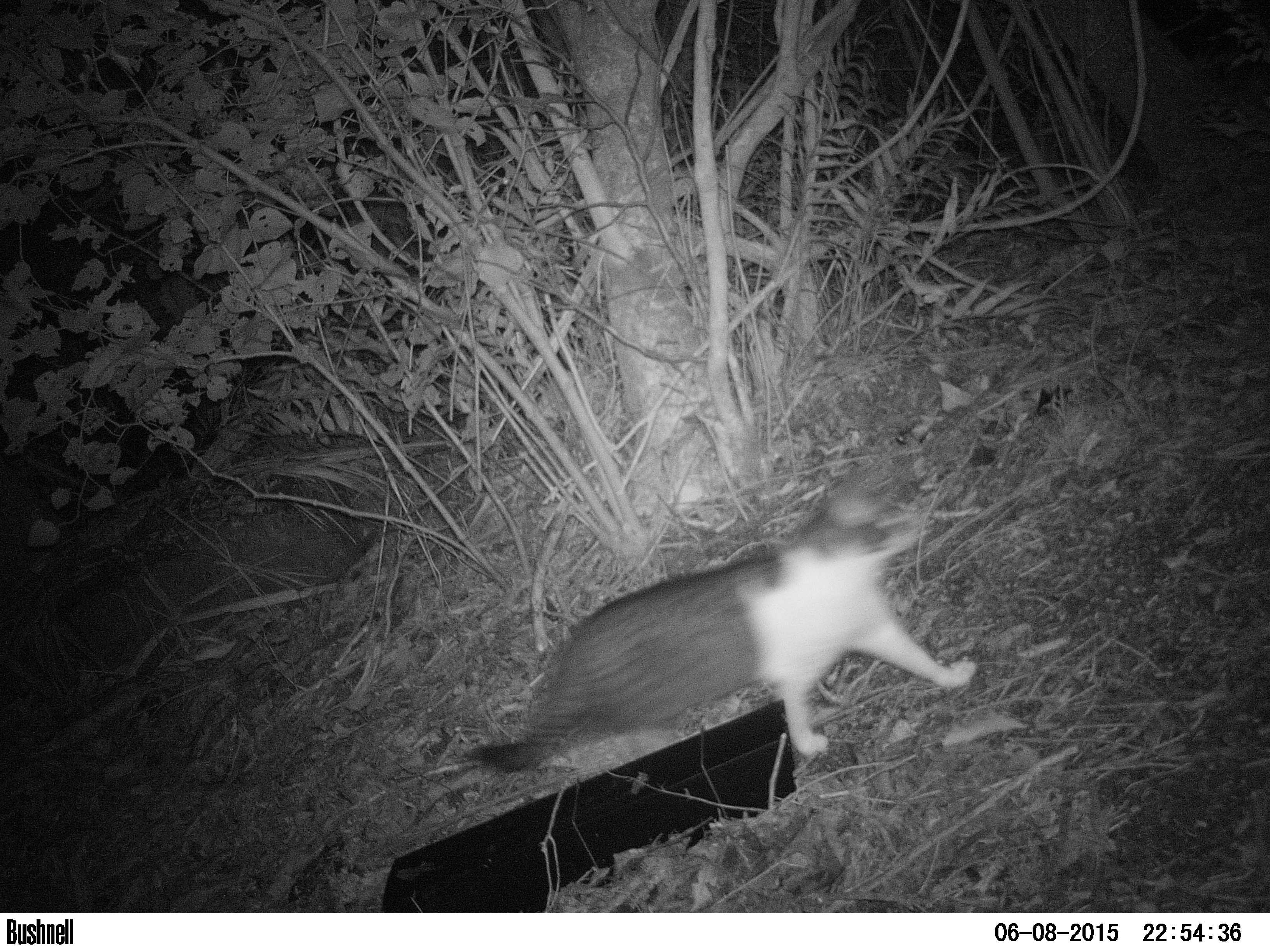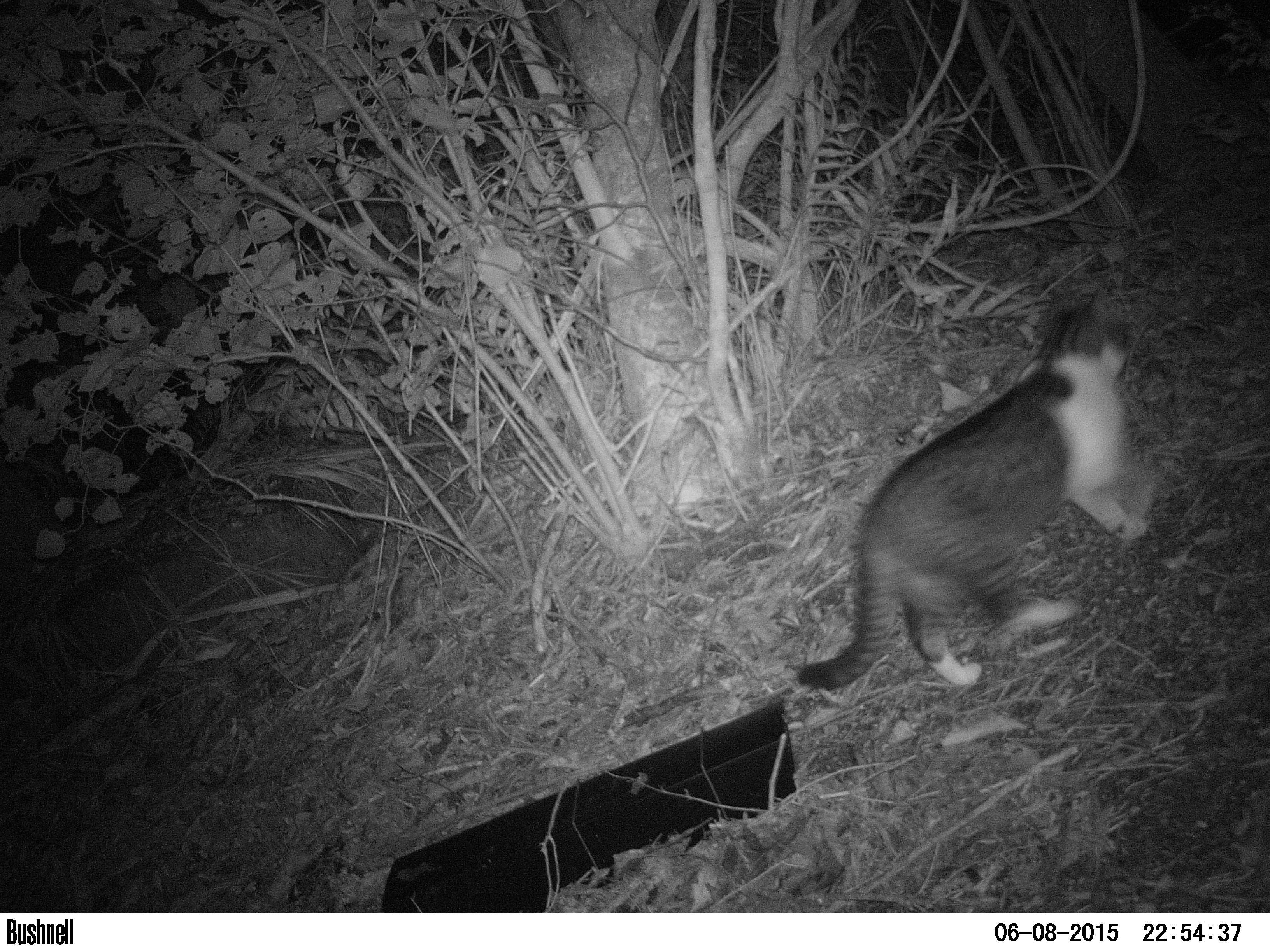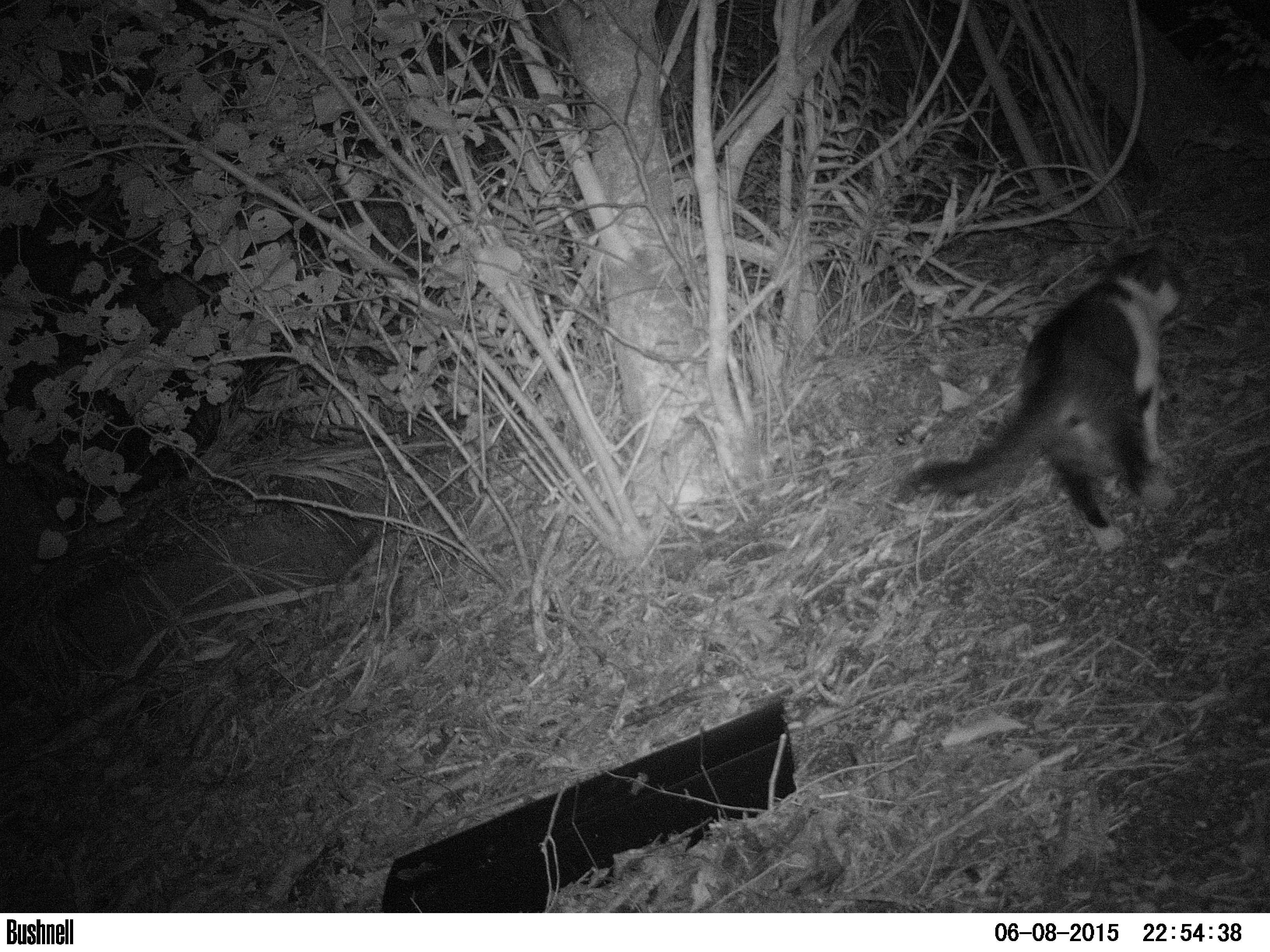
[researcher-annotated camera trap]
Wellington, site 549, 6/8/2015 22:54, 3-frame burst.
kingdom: Animalia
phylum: Chordata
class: Mammalia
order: Carnivora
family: Felidae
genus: Felis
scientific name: Felis catus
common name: cat